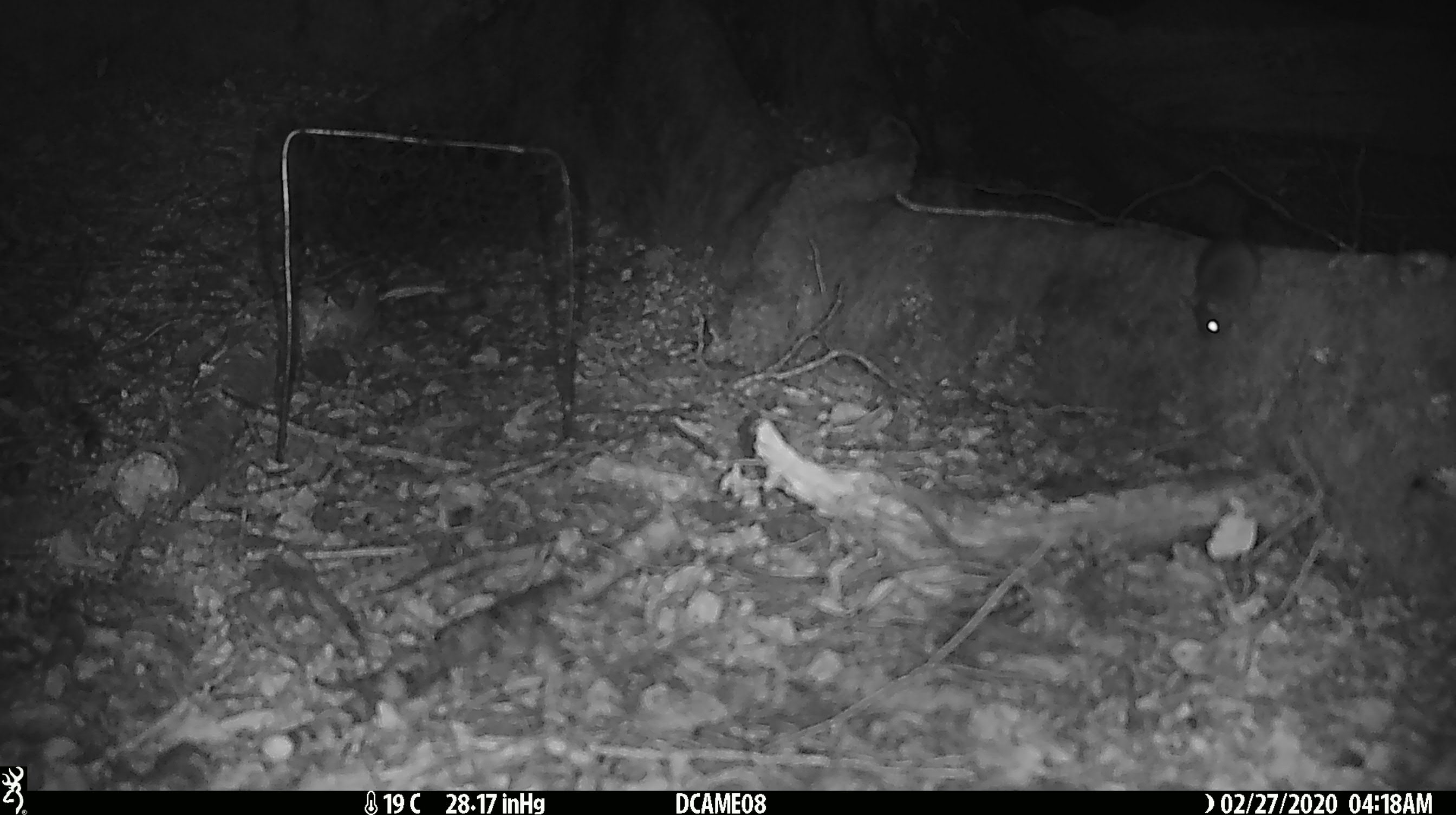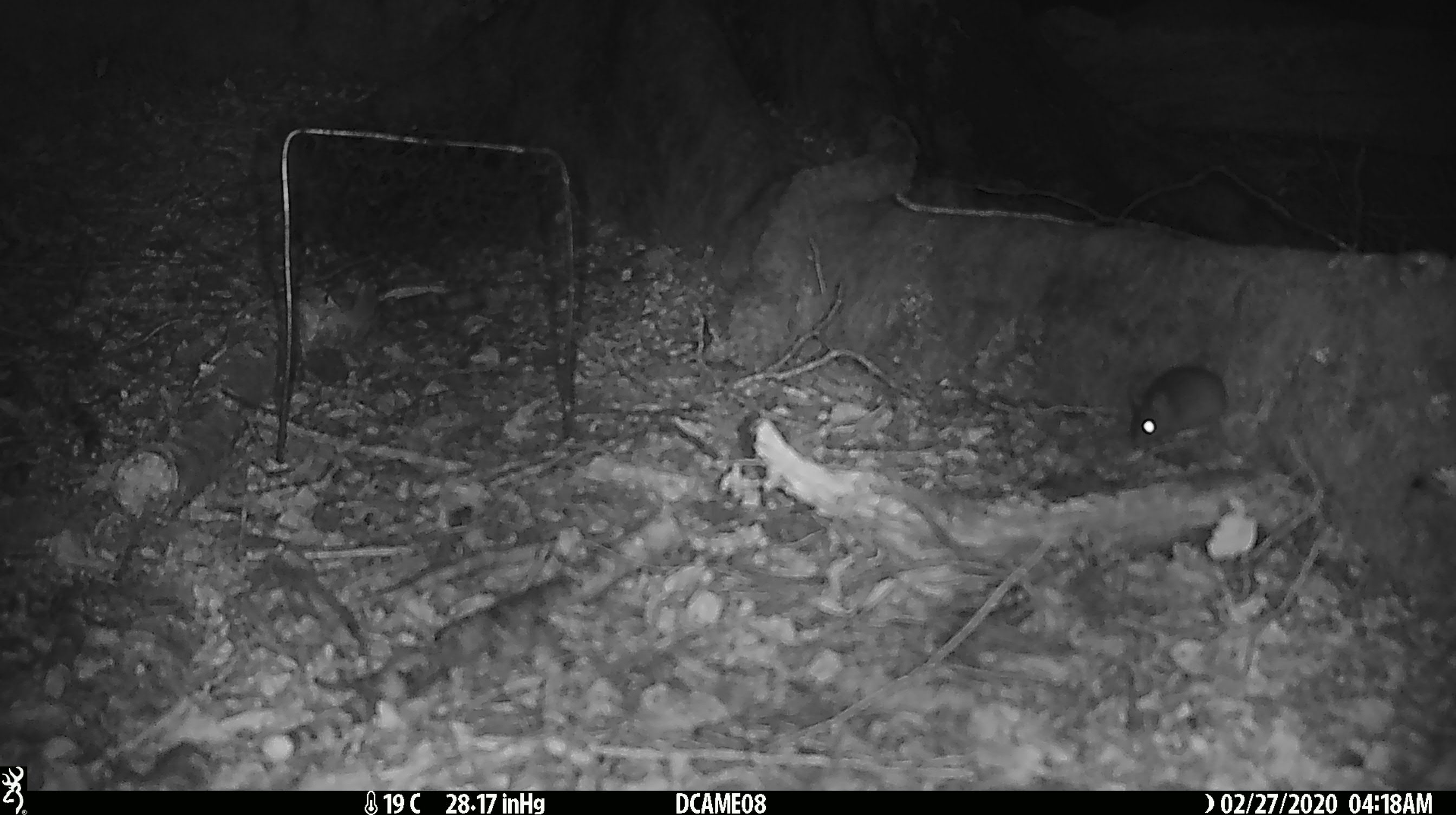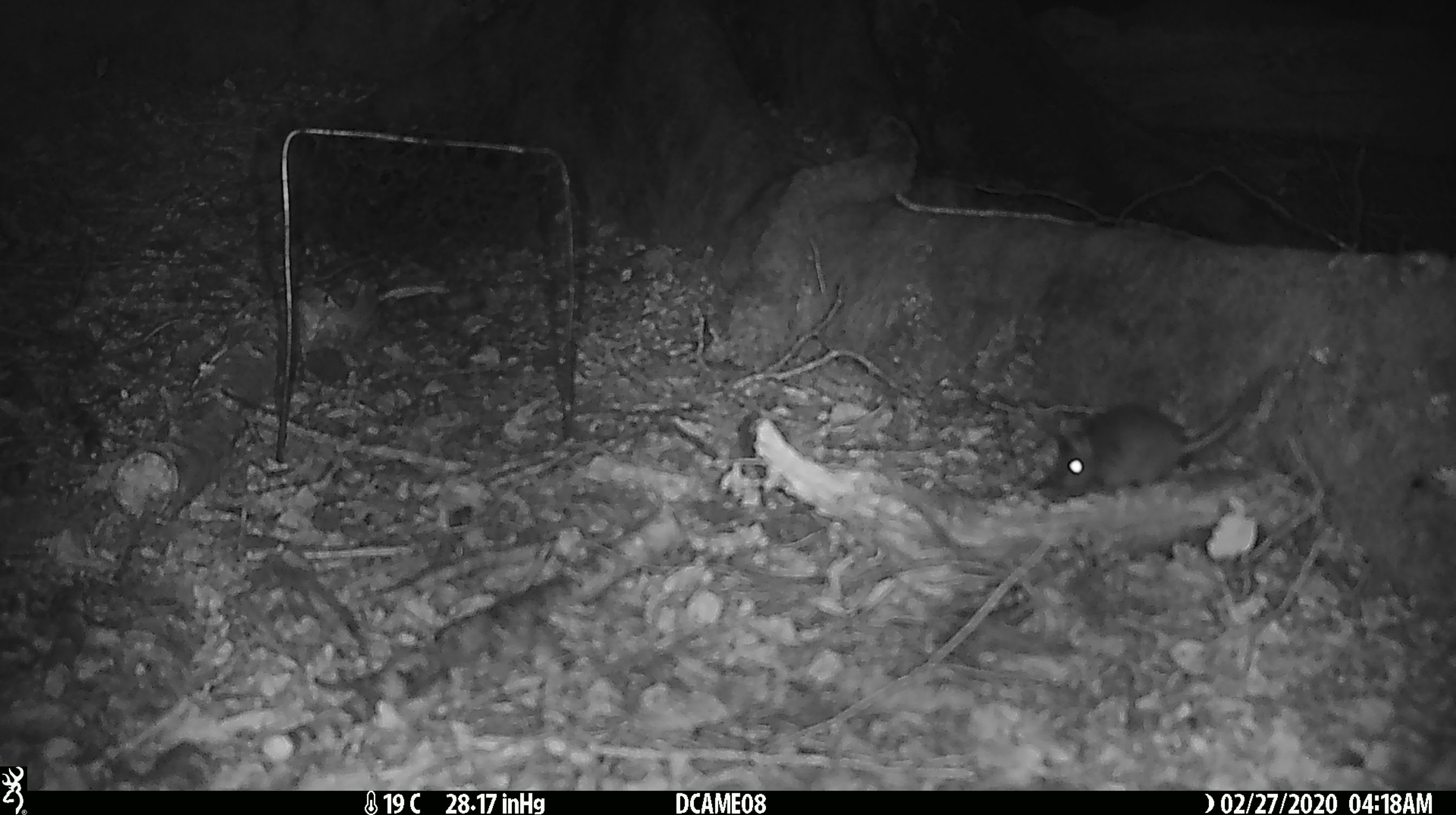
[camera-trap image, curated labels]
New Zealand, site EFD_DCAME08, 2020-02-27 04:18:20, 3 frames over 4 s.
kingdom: Animalia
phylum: Chordata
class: Mammalia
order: Rodentia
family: Muridae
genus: Mus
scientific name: Mus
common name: mouse